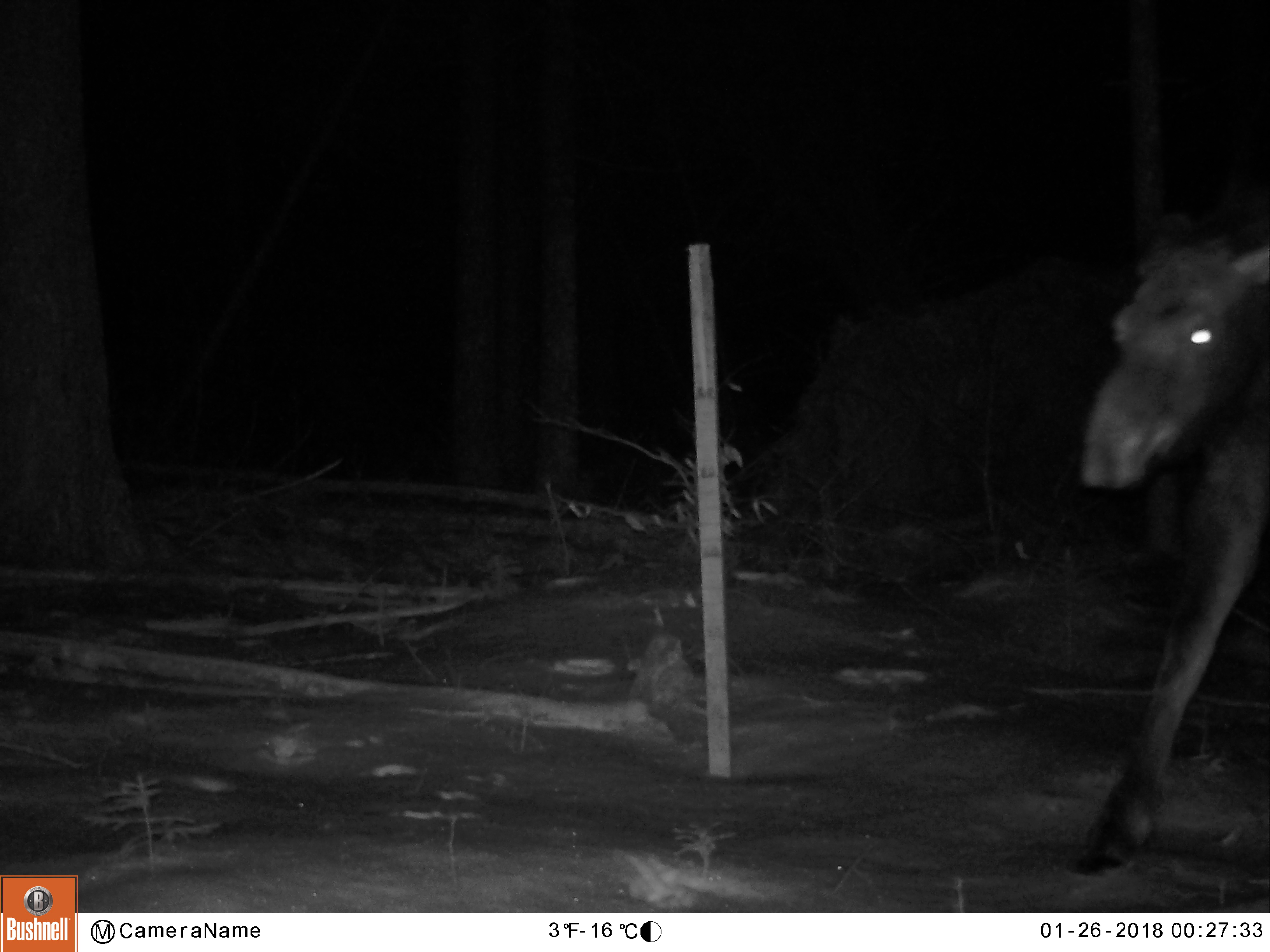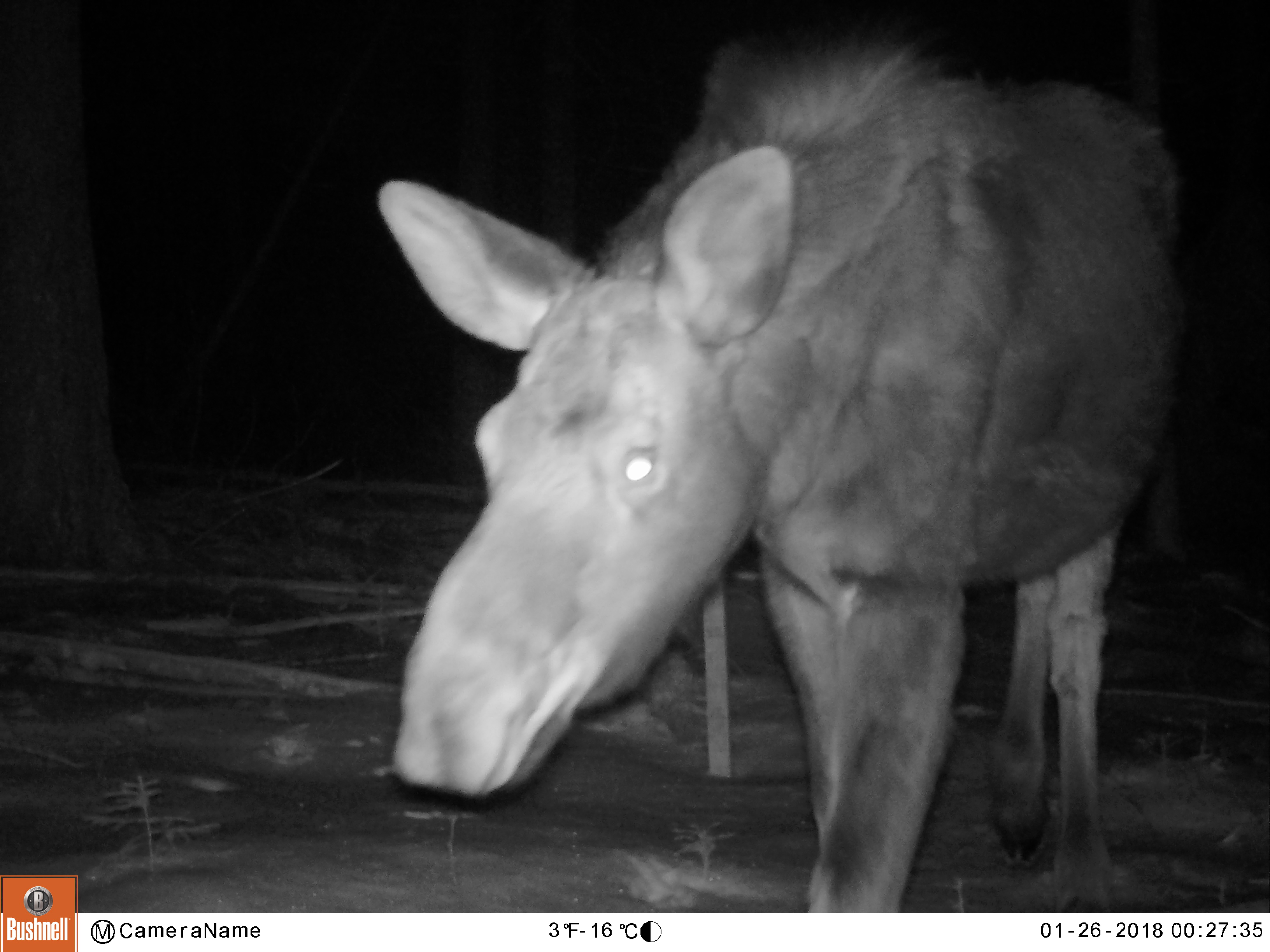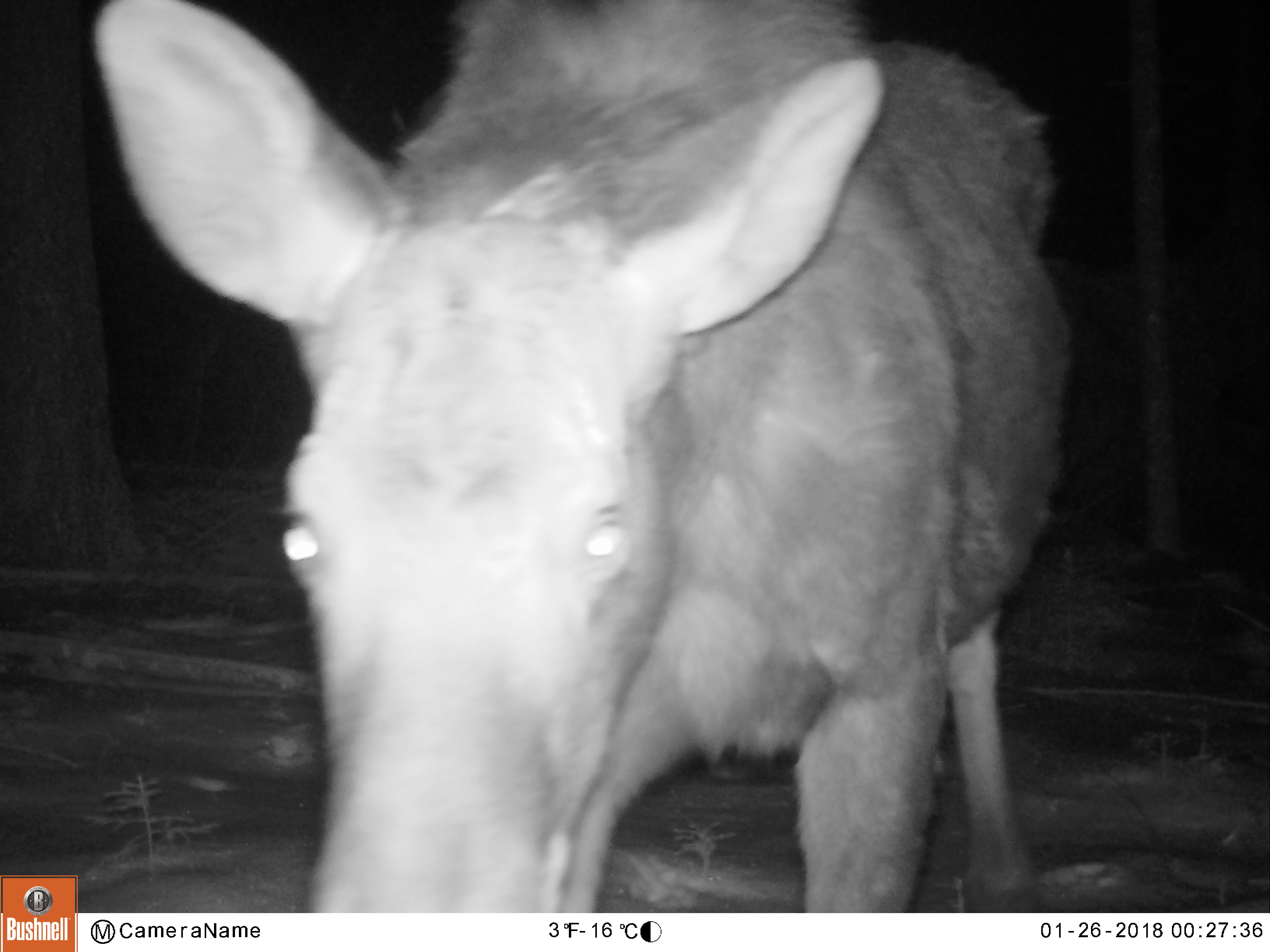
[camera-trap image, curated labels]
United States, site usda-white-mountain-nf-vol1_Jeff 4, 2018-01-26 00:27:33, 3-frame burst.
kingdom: Animalia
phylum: Chordata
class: Mammalia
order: Artiodactyla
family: Cervidae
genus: Alces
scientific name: Alces alces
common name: moose